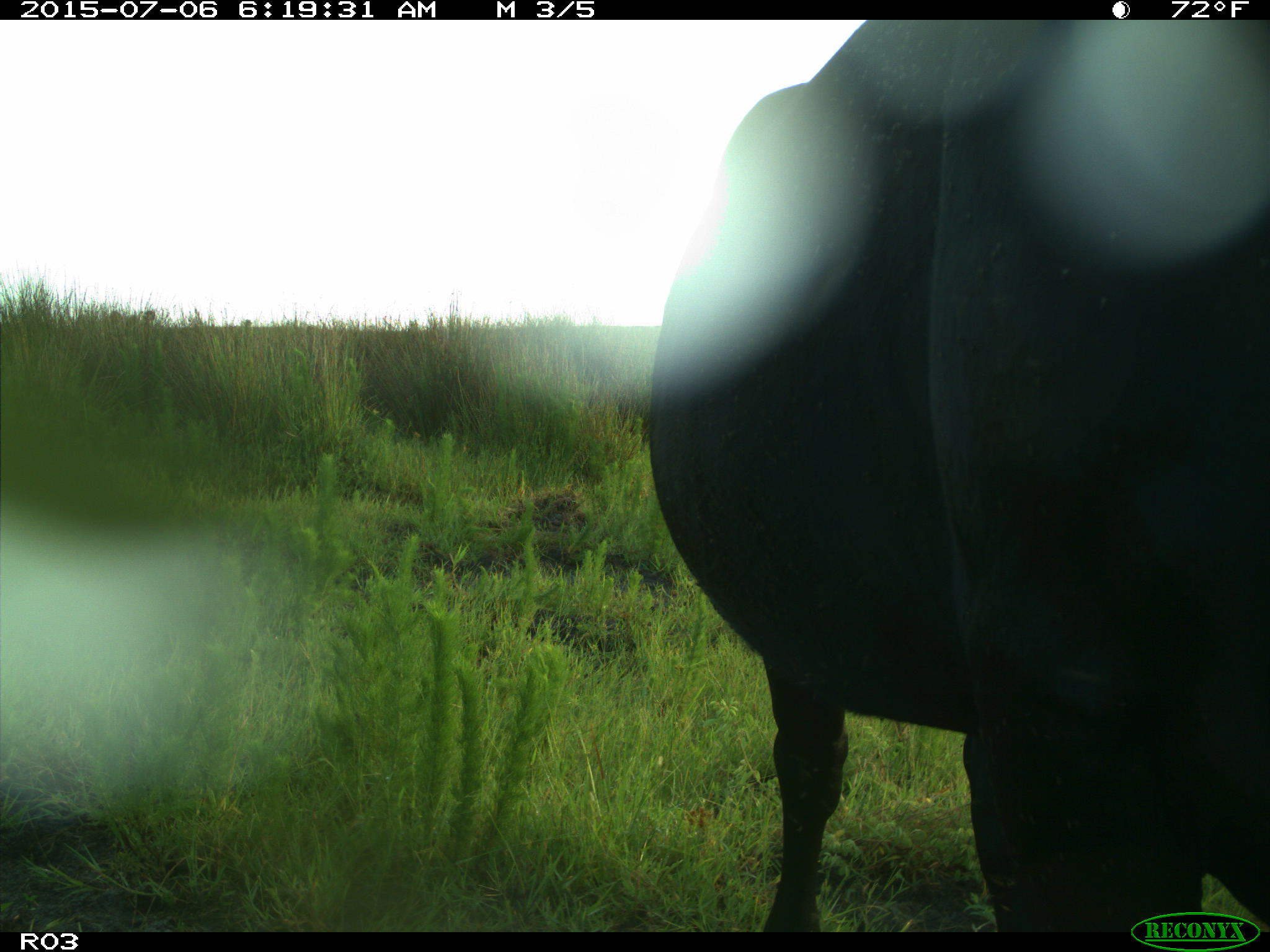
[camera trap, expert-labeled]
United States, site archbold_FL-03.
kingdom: Animalia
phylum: Chordata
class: Mammalia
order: Artiodactyla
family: Bovidae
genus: Bos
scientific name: Bos taurus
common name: domestic cow